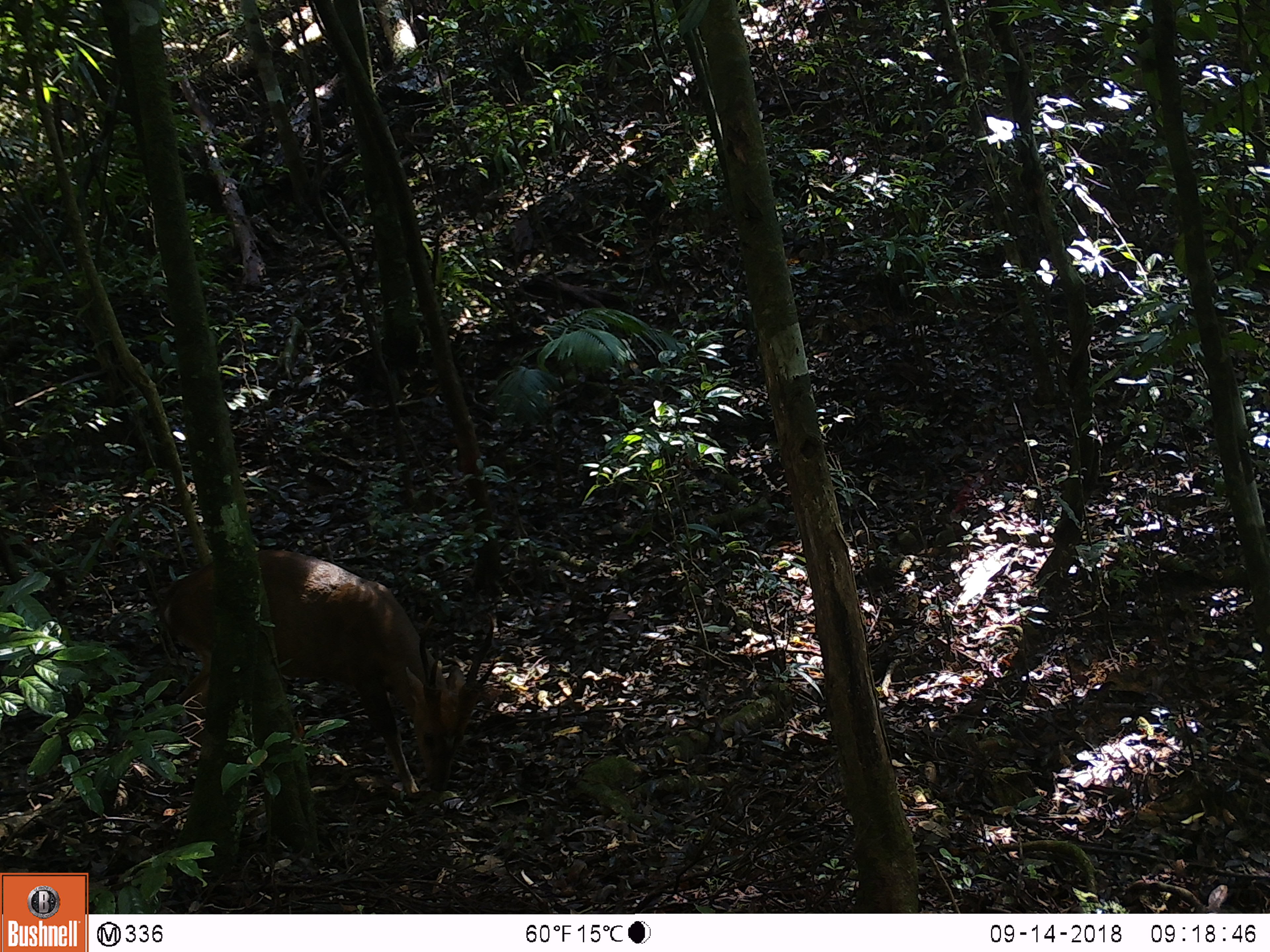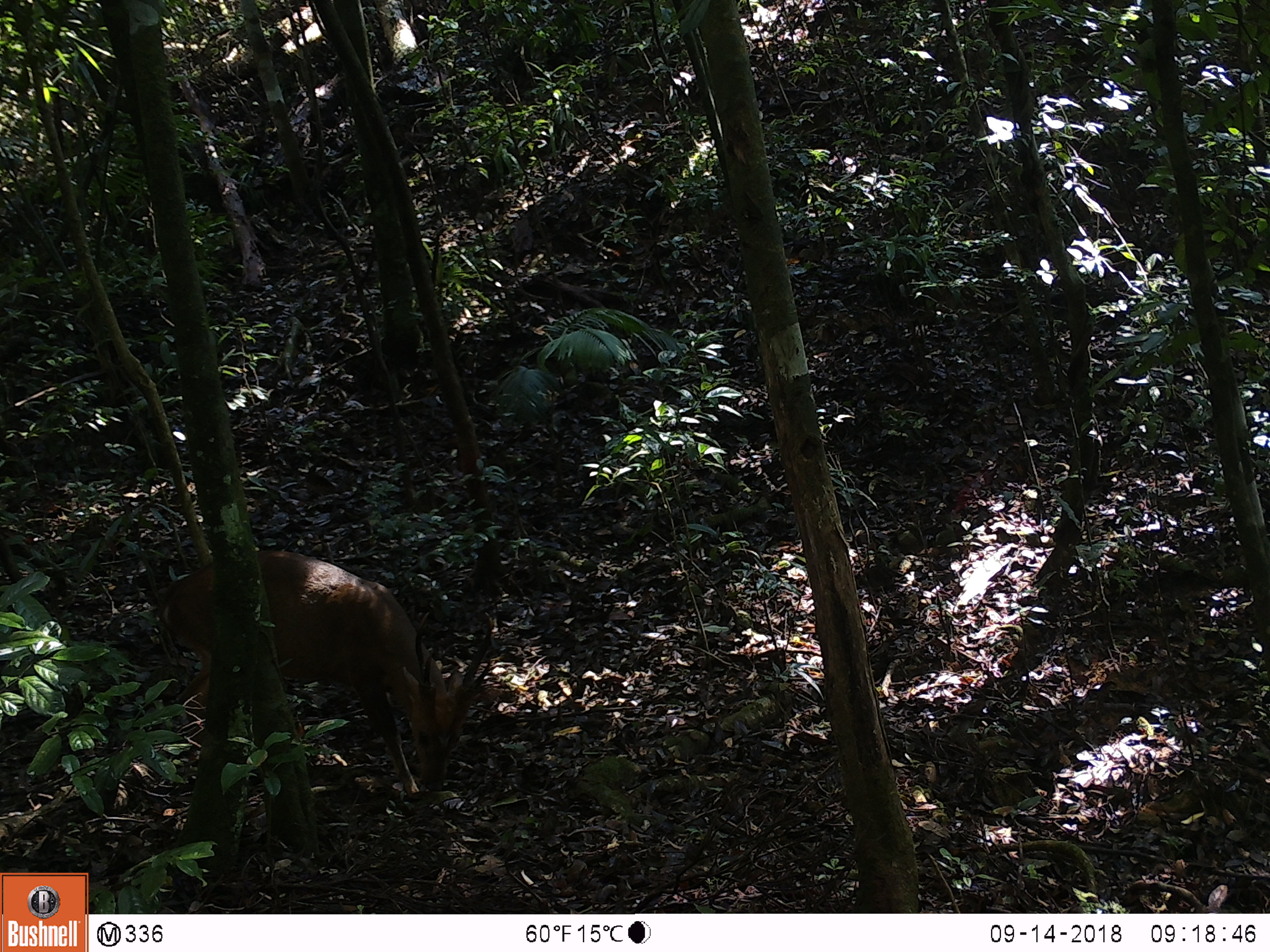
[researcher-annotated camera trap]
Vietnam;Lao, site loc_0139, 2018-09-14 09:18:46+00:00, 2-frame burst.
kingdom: Animalia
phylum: Chordata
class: Mammalia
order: Artiodactyla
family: Cervidae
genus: Muntiacus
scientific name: Muntiacus vuquangensis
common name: large-antlered muntjac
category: large antlered muntjac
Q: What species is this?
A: Large antlered muntjac (large-antlered muntjac) (Muntiacus vuquangensis).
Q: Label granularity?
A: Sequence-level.